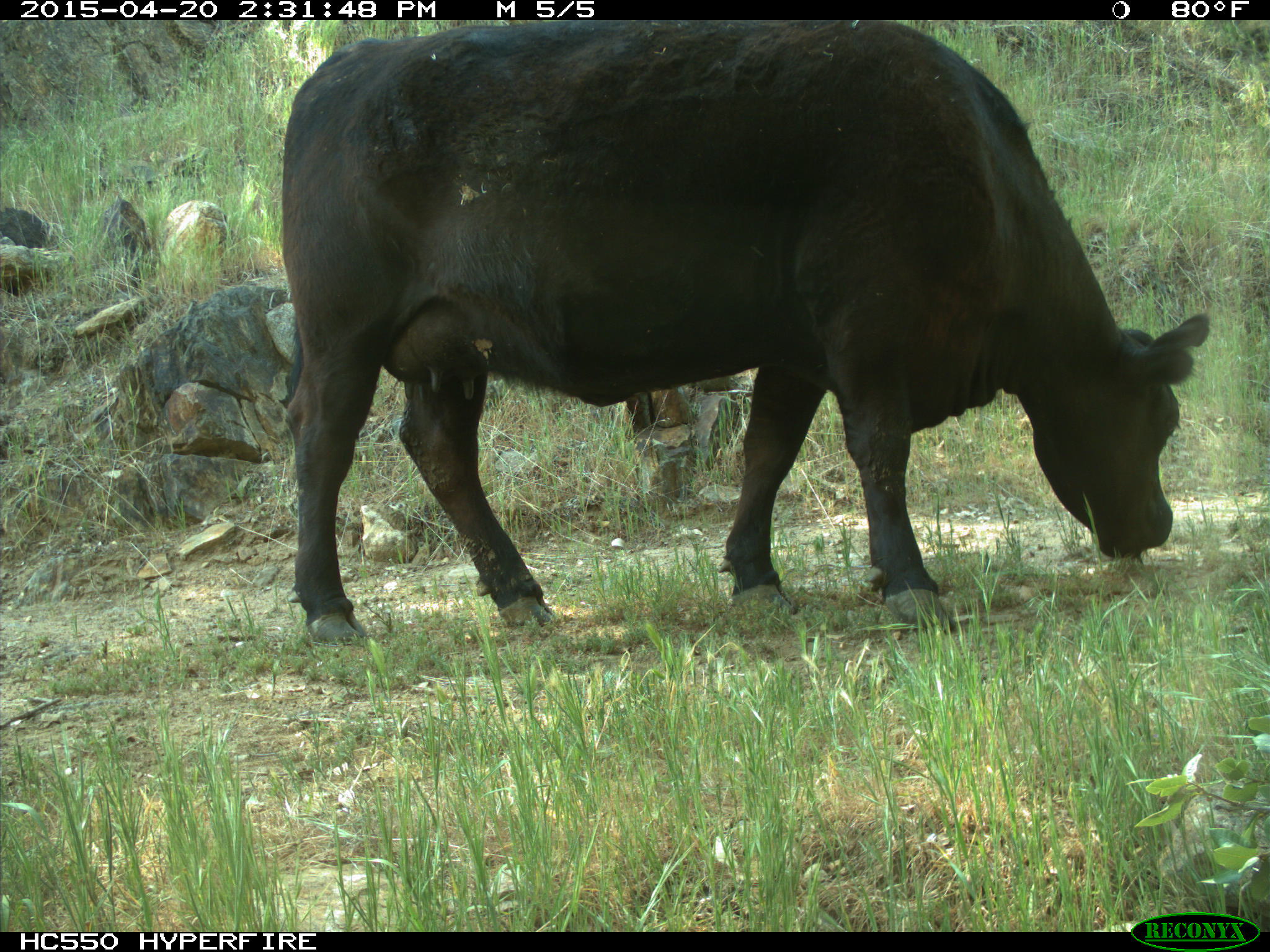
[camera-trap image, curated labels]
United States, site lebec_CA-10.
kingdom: Animalia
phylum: Chordata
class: Mammalia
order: Artiodactyla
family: Bovidae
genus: Bos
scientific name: Bos taurus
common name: domestic cow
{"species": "Bos taurus (domestic cow)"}